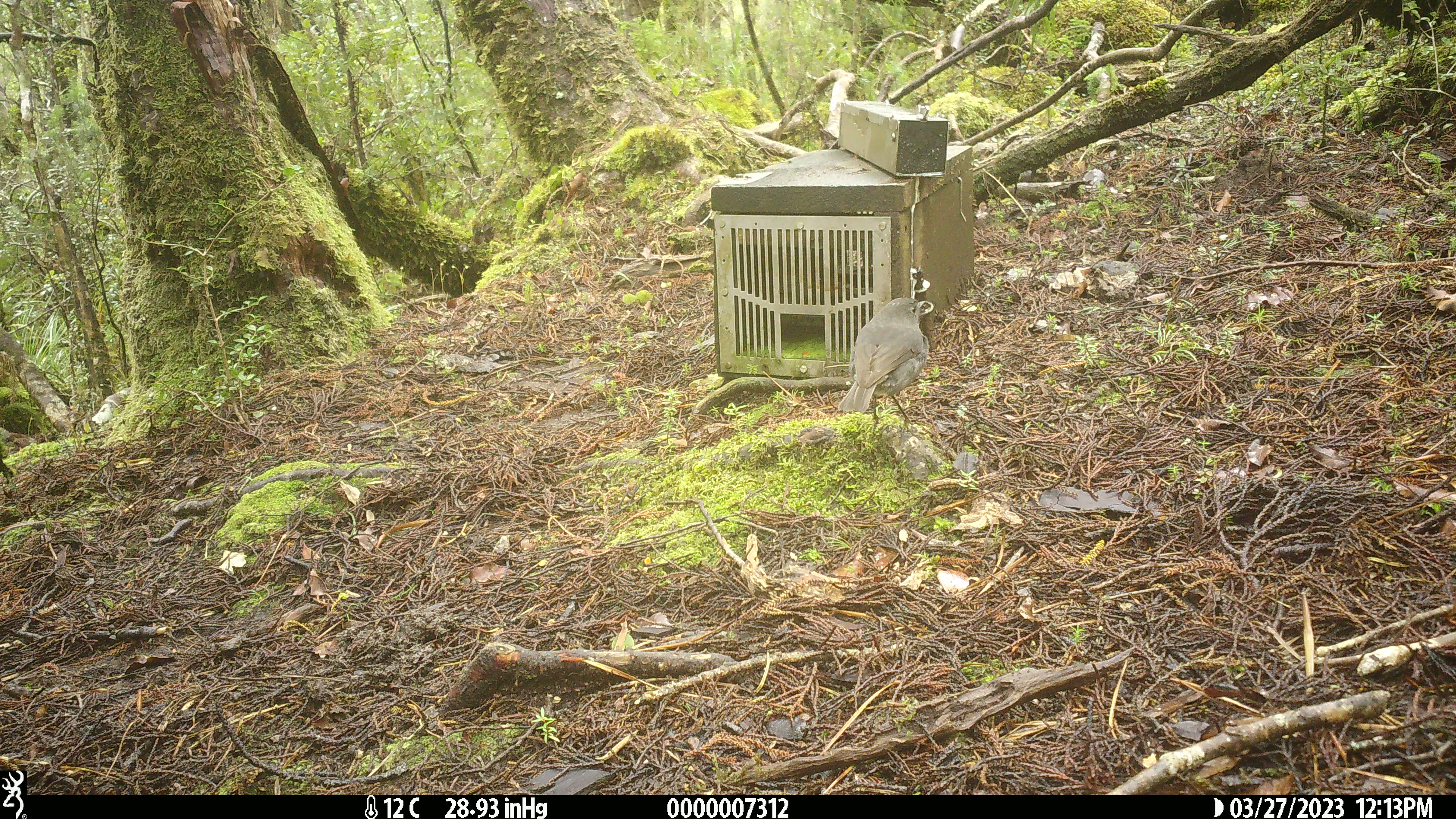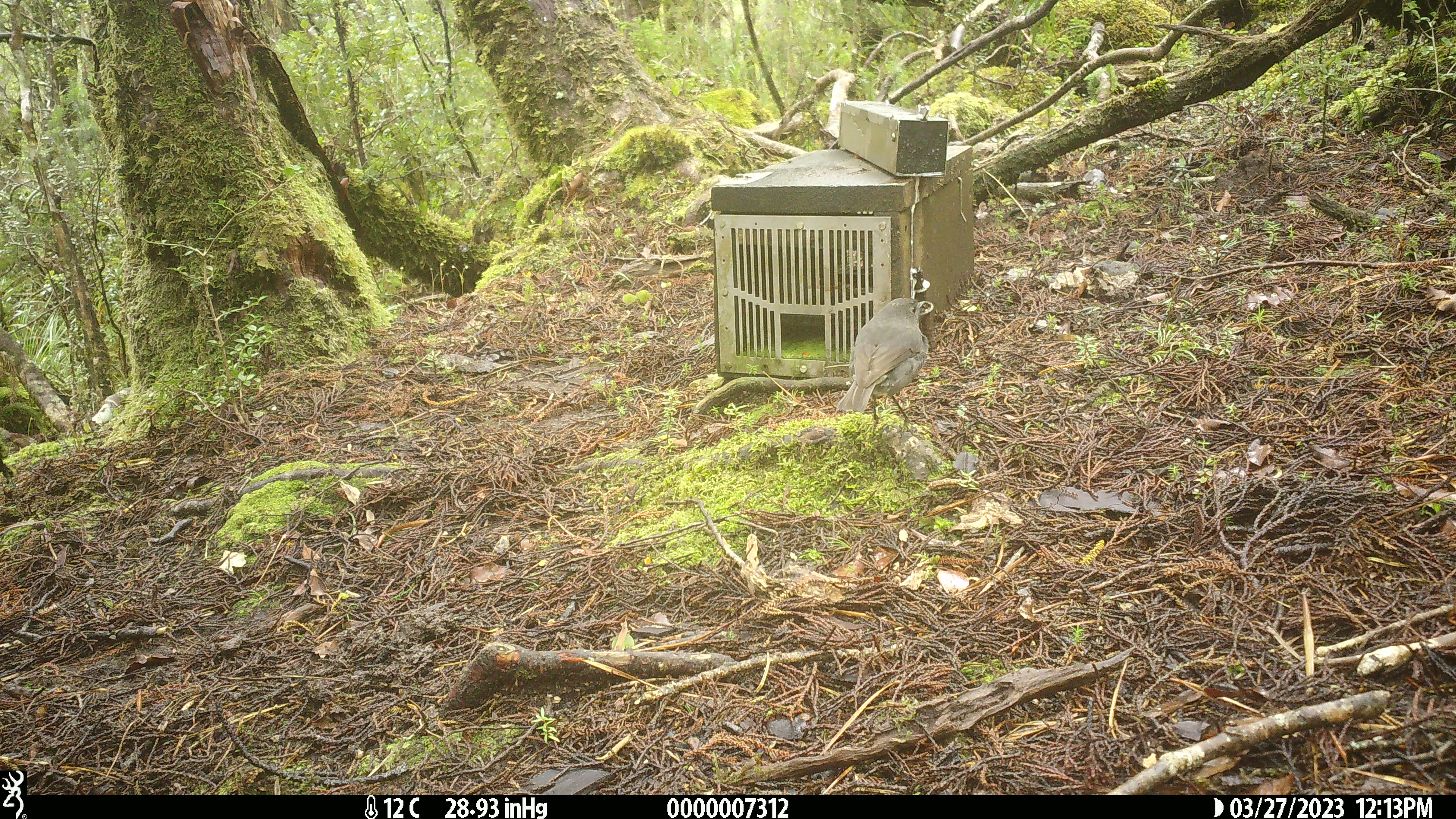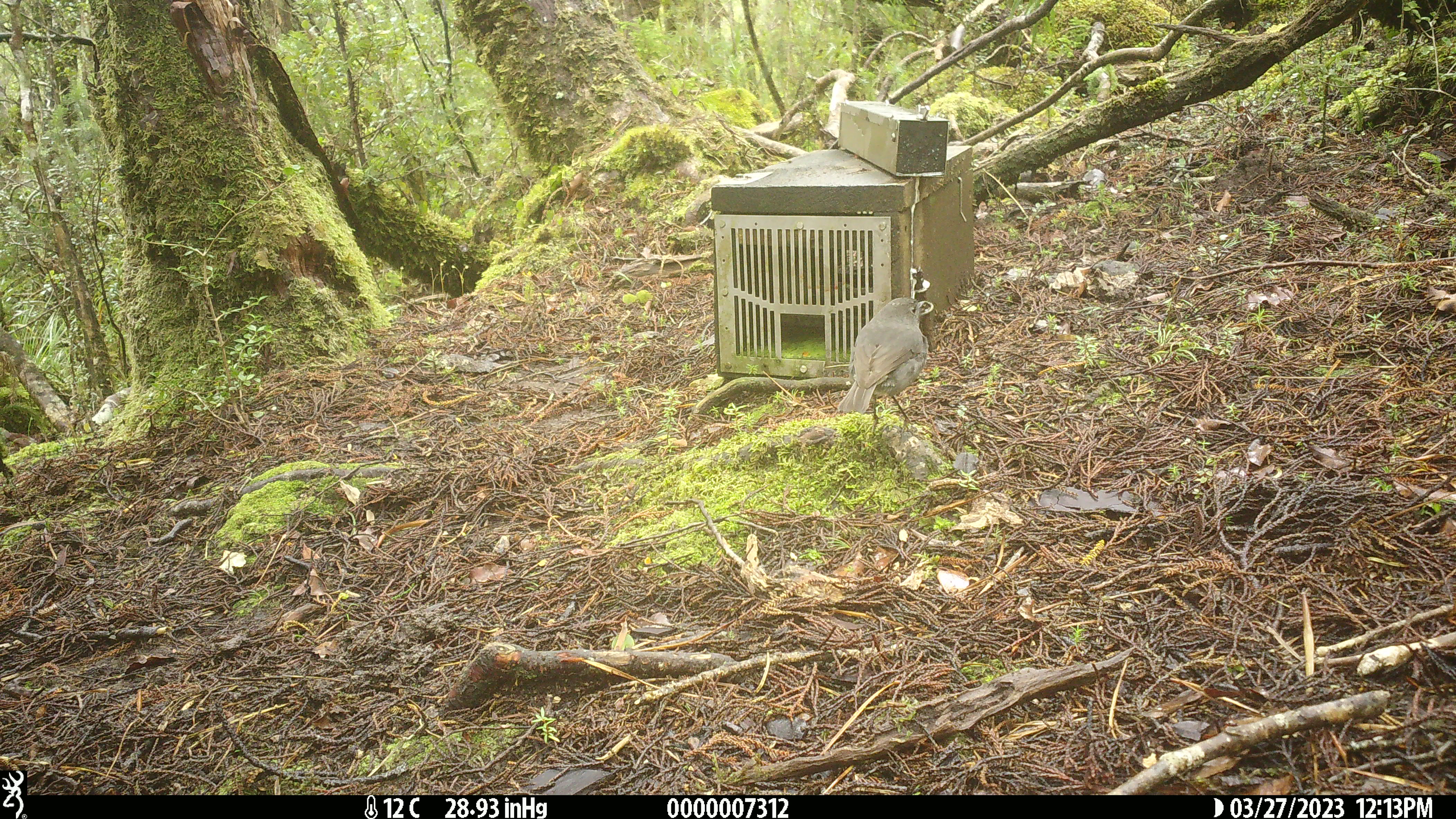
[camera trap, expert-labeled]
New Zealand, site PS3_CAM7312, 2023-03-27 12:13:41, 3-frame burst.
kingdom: Animalia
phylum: Chordata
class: Aves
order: Passeriformes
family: Petroicidae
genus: Petroica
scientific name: Petroica australis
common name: new zealand robin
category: robin